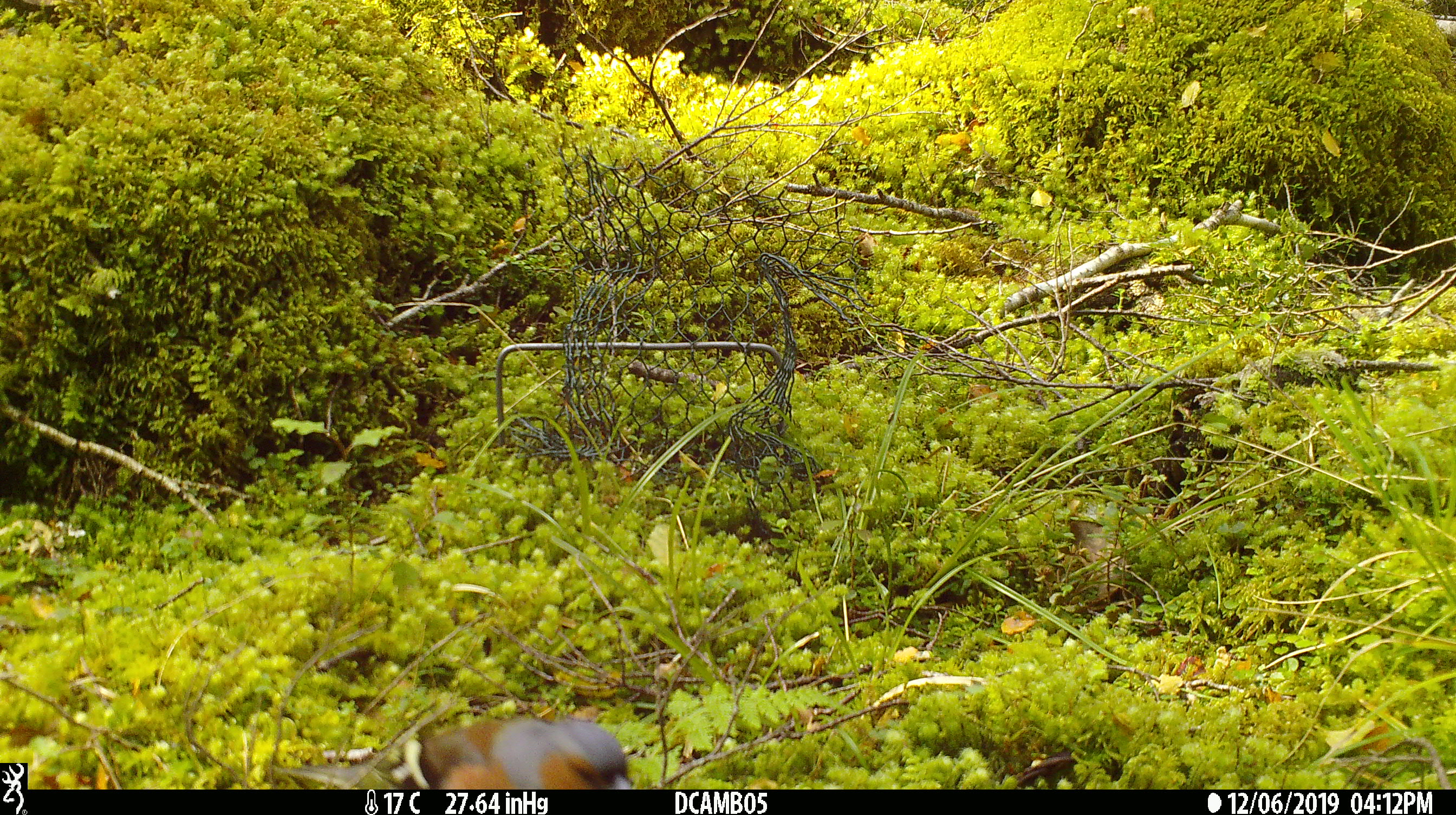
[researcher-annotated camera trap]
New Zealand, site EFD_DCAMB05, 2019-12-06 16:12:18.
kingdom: Animalia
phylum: Chordata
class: Aves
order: Passeriformes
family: Fringillidae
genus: Fringilla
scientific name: Fringilla coelebs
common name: common chaffinch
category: chaffinch